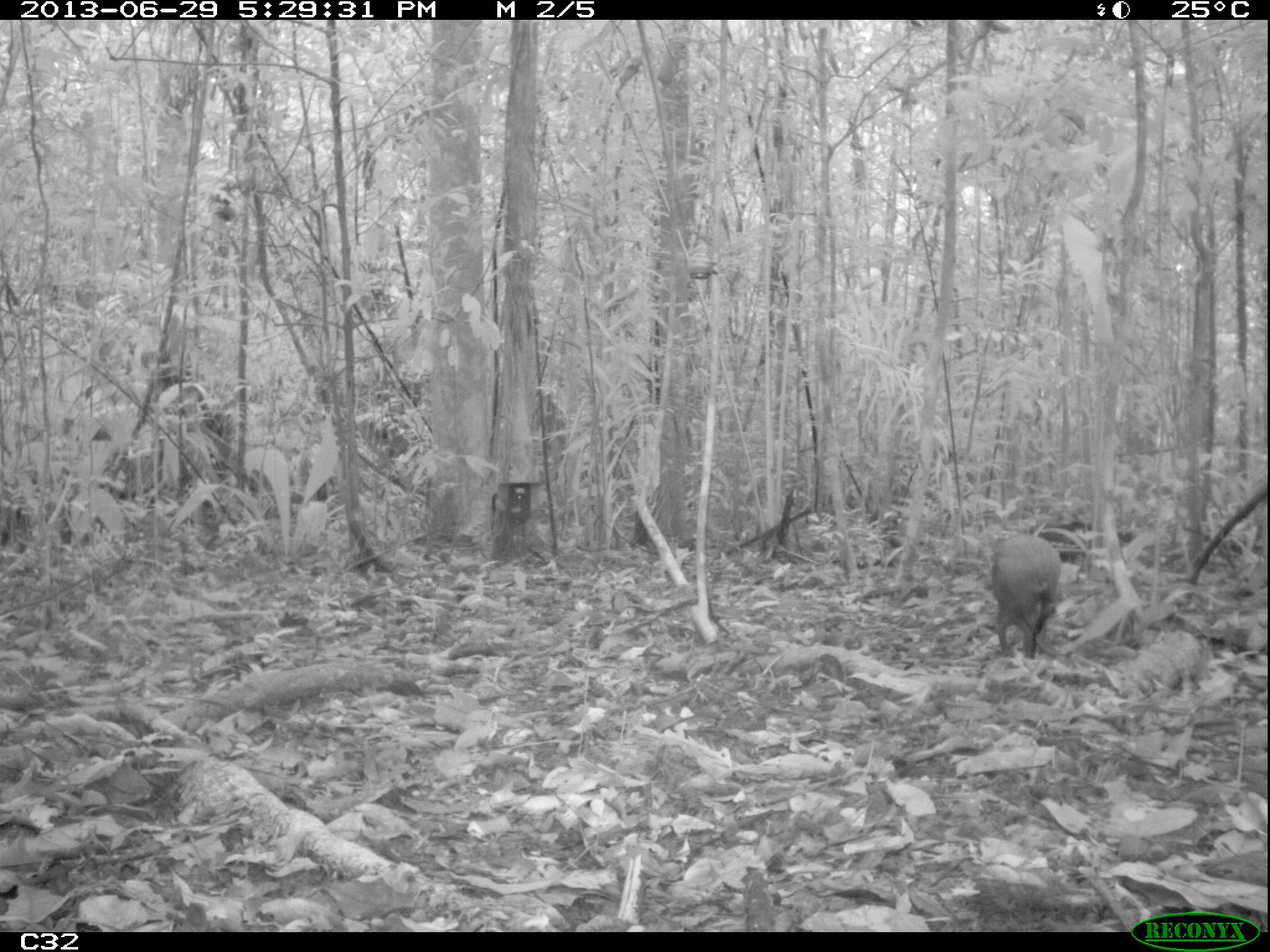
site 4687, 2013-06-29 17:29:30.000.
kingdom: Animalia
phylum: Chordata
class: Mammalia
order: Rodentia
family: Dasyproctidae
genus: Dasyprocta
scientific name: Dasyprocta leporina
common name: red-rumped agouti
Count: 1.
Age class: adult.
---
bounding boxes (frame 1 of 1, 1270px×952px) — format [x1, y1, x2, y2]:
dasyprocta leporina: [990, 534, 1061, 660]